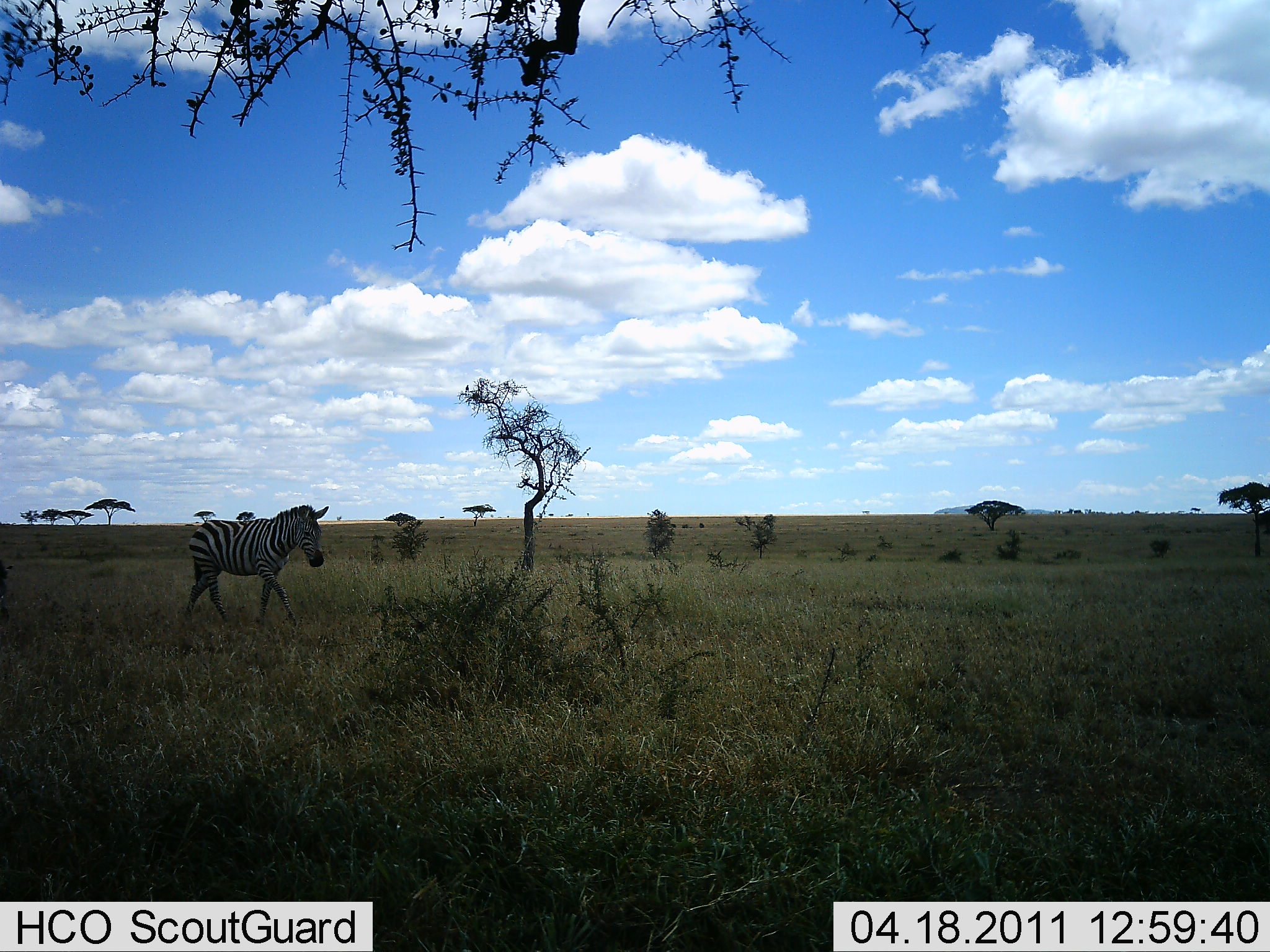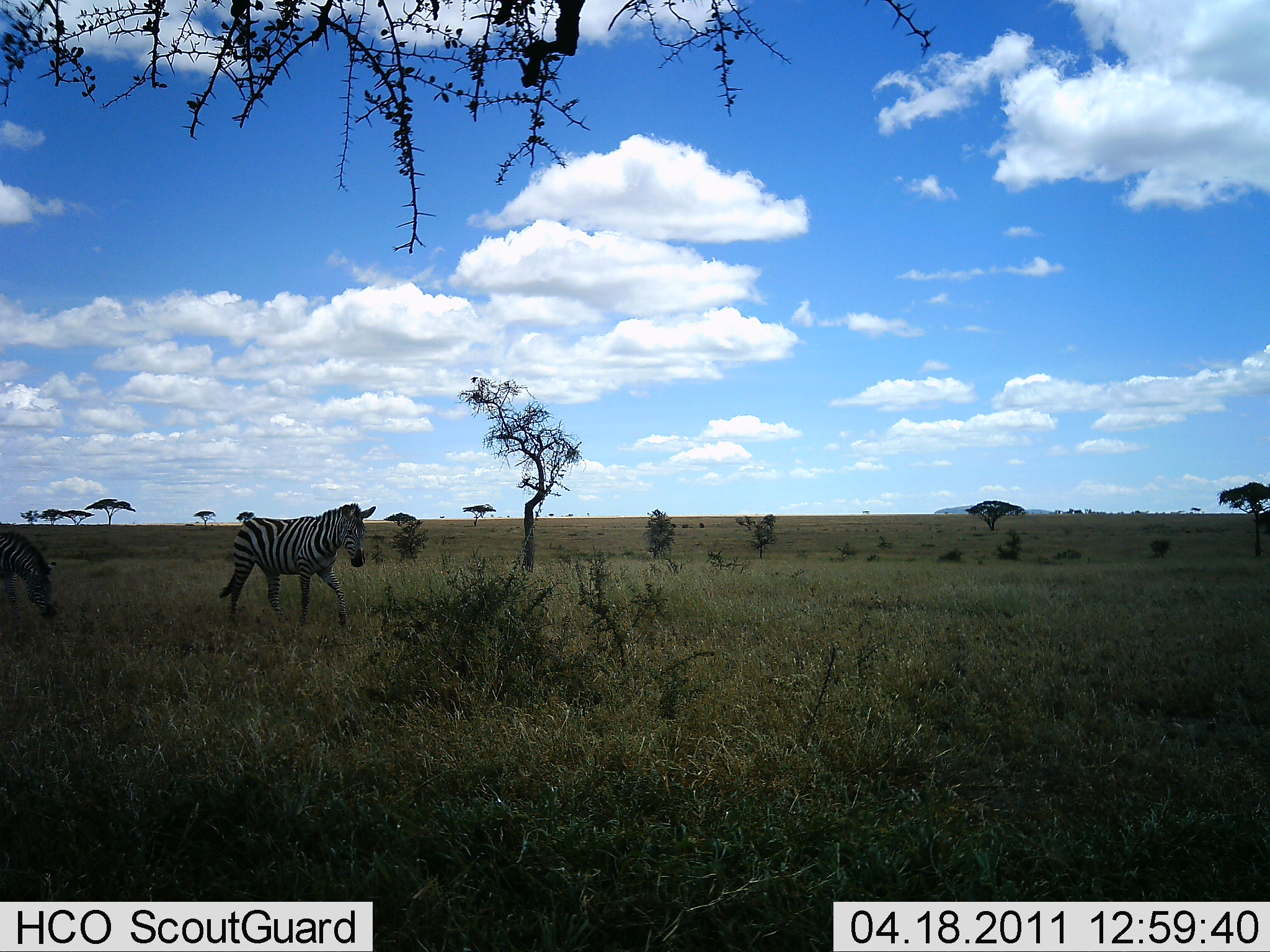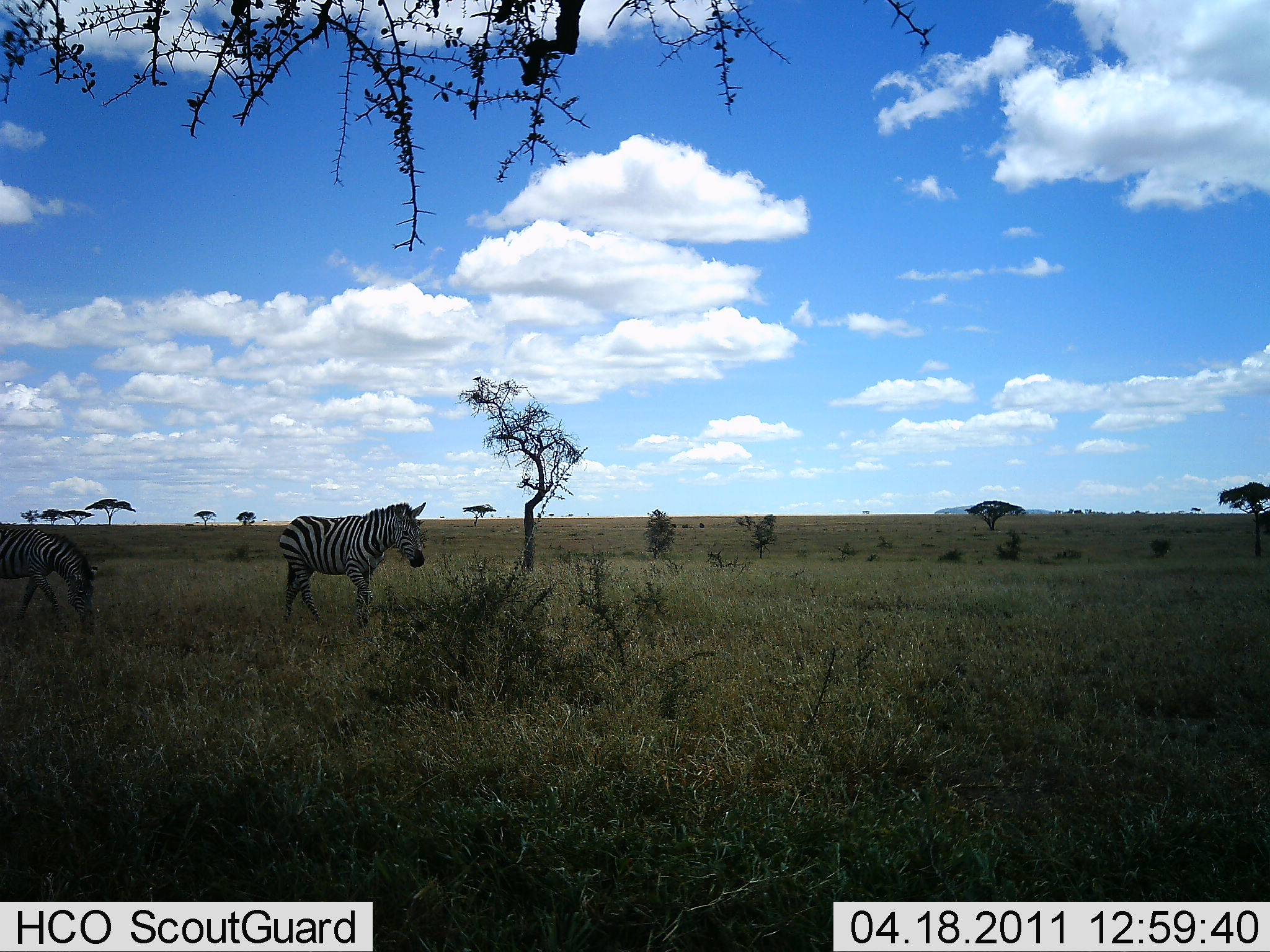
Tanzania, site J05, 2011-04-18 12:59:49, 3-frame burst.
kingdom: Animalia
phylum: Chordata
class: Mammalia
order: Perissodactyla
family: Equidae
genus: Equus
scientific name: Equus quagga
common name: plains zebra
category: zebra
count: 2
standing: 0%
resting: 0%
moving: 100%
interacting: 0%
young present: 0%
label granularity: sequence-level